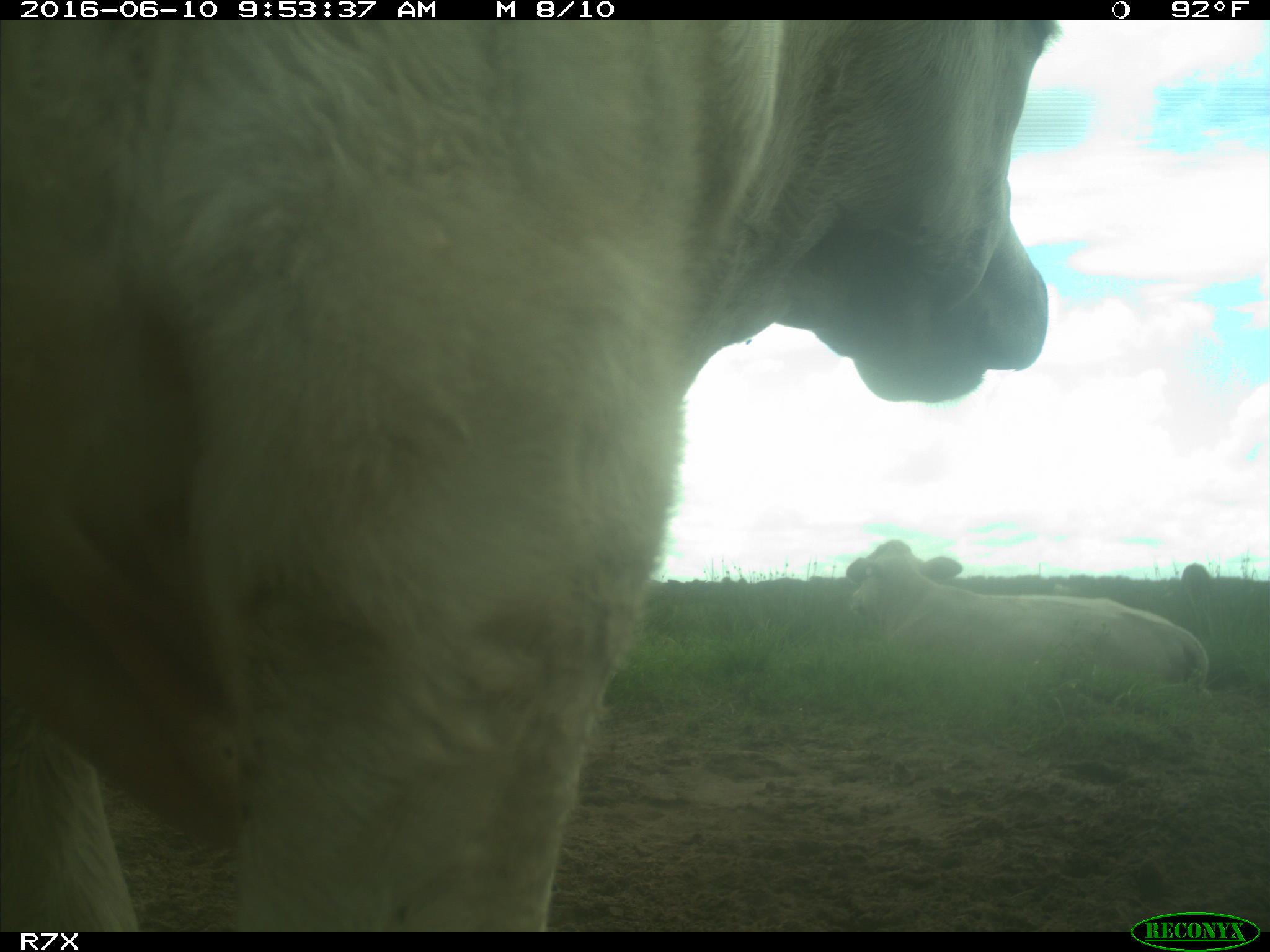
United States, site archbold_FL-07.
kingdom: Animalia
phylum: Chordata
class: Mammalia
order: Artiodactyla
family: Bovidae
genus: Bos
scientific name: Bos taurus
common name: domestic cow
Bos taurus (domestic cow).